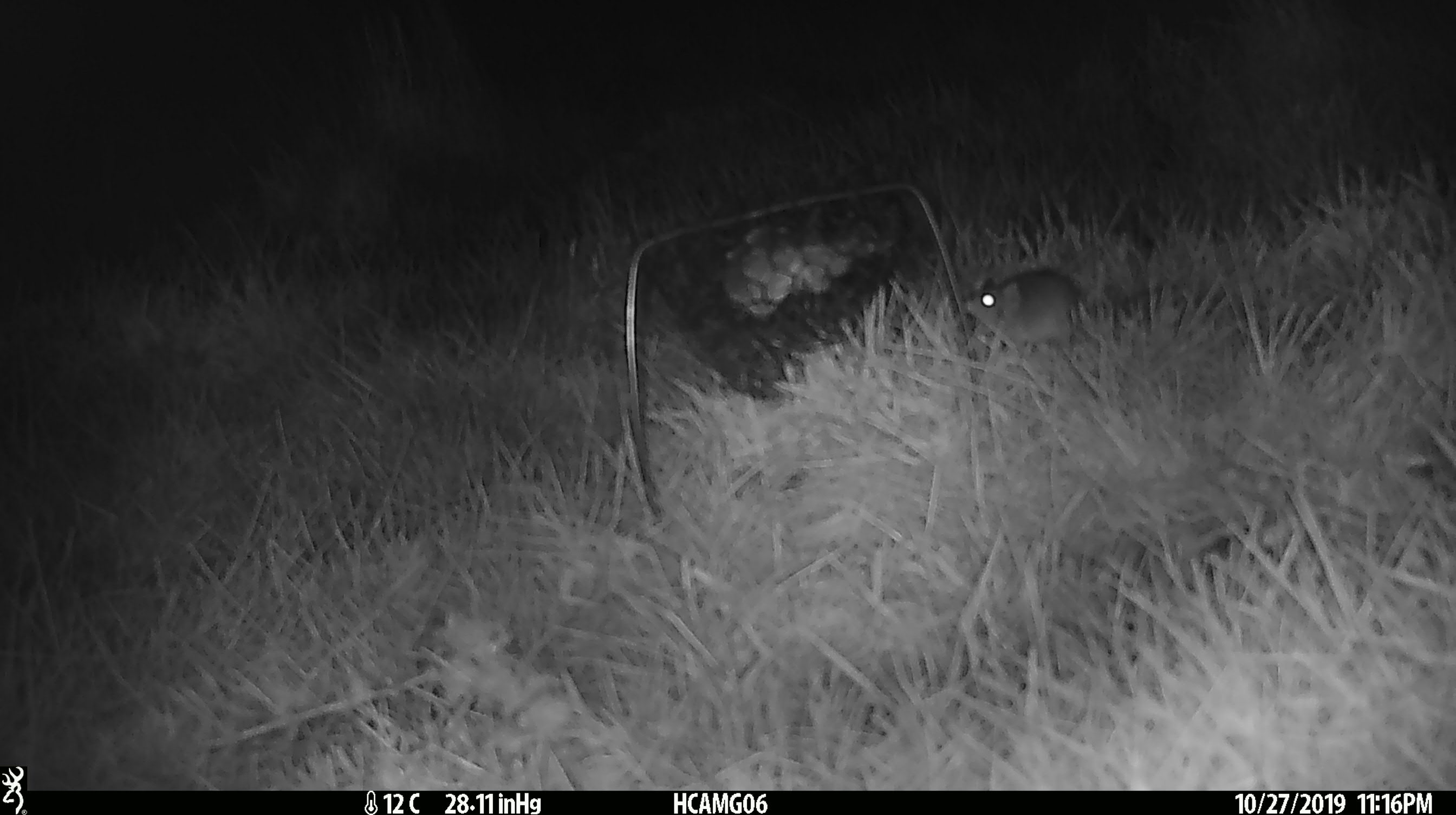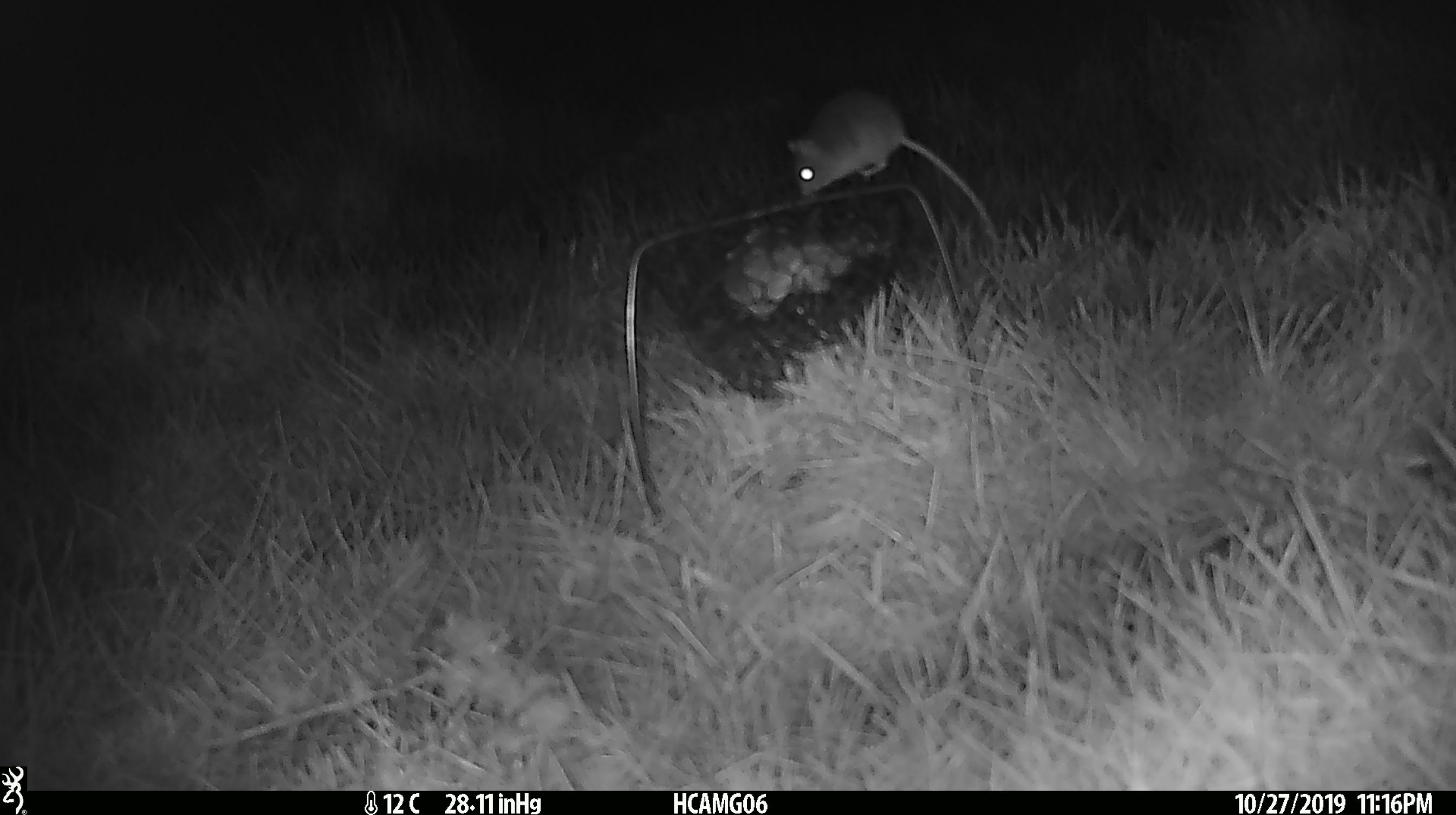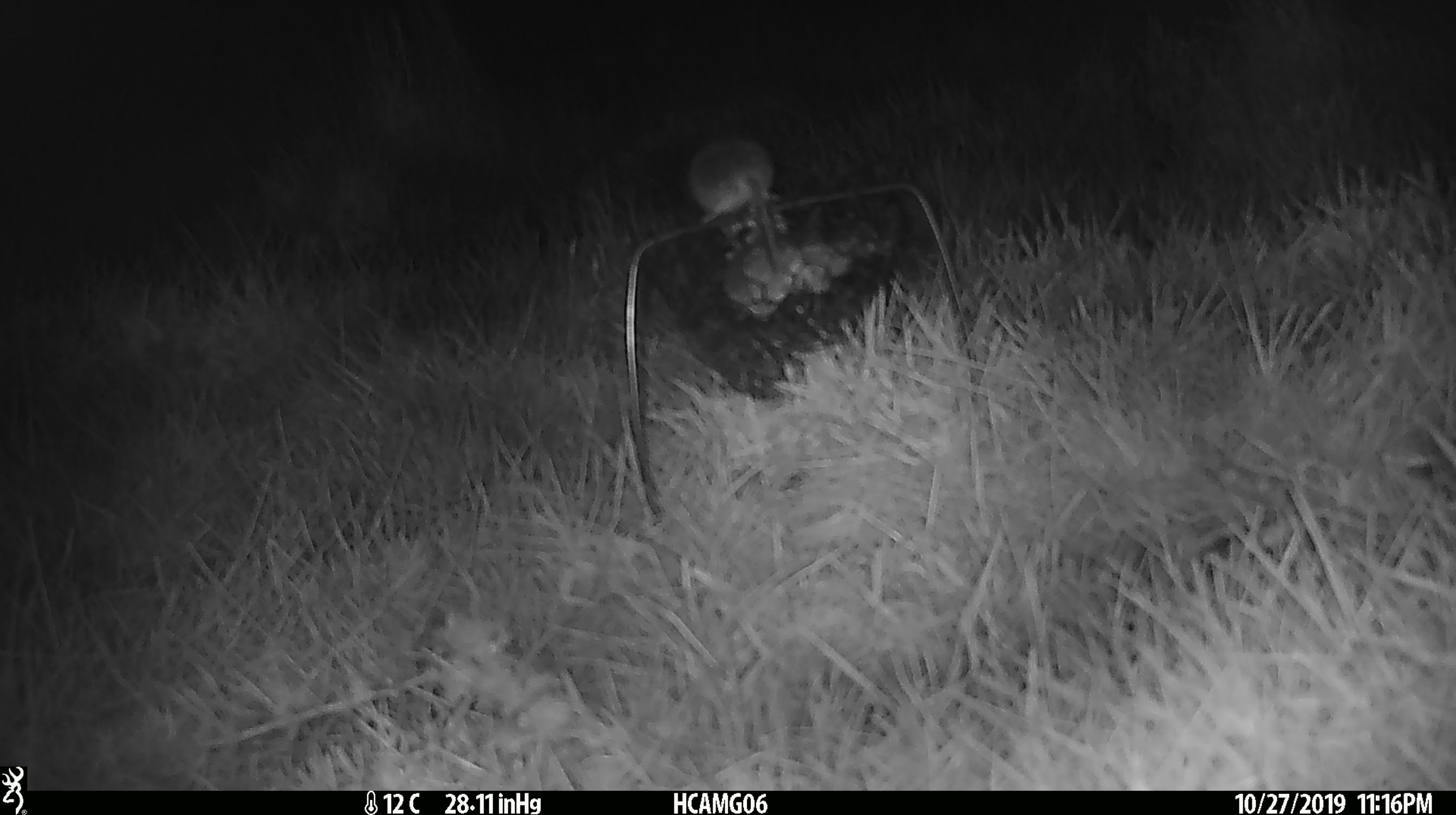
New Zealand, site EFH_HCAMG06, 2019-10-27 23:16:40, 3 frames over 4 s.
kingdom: Animalia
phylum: Chordata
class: Mammalia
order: Rodentia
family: Muridae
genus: Mus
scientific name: Mus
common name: mouse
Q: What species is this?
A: Mouse (Mus).